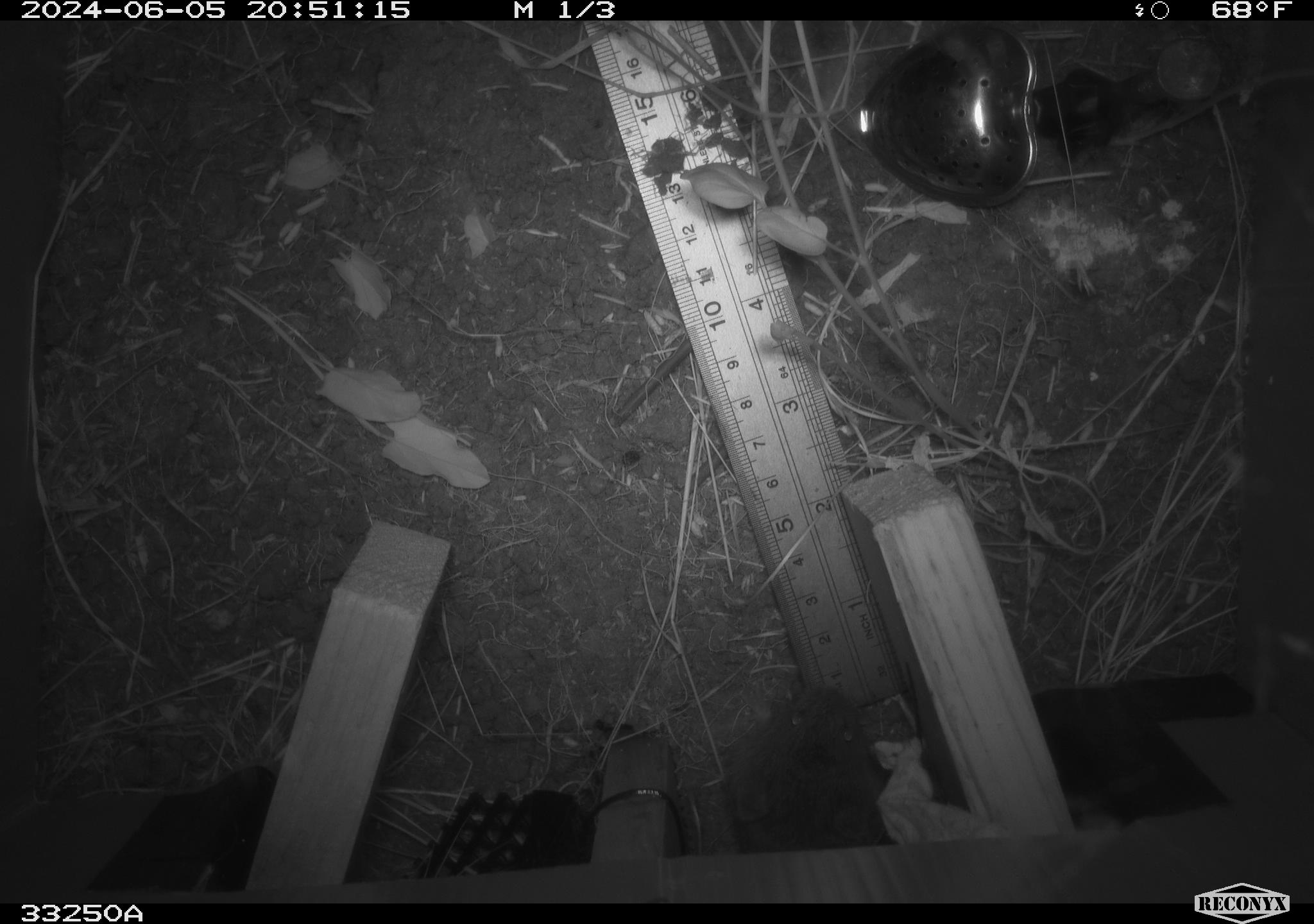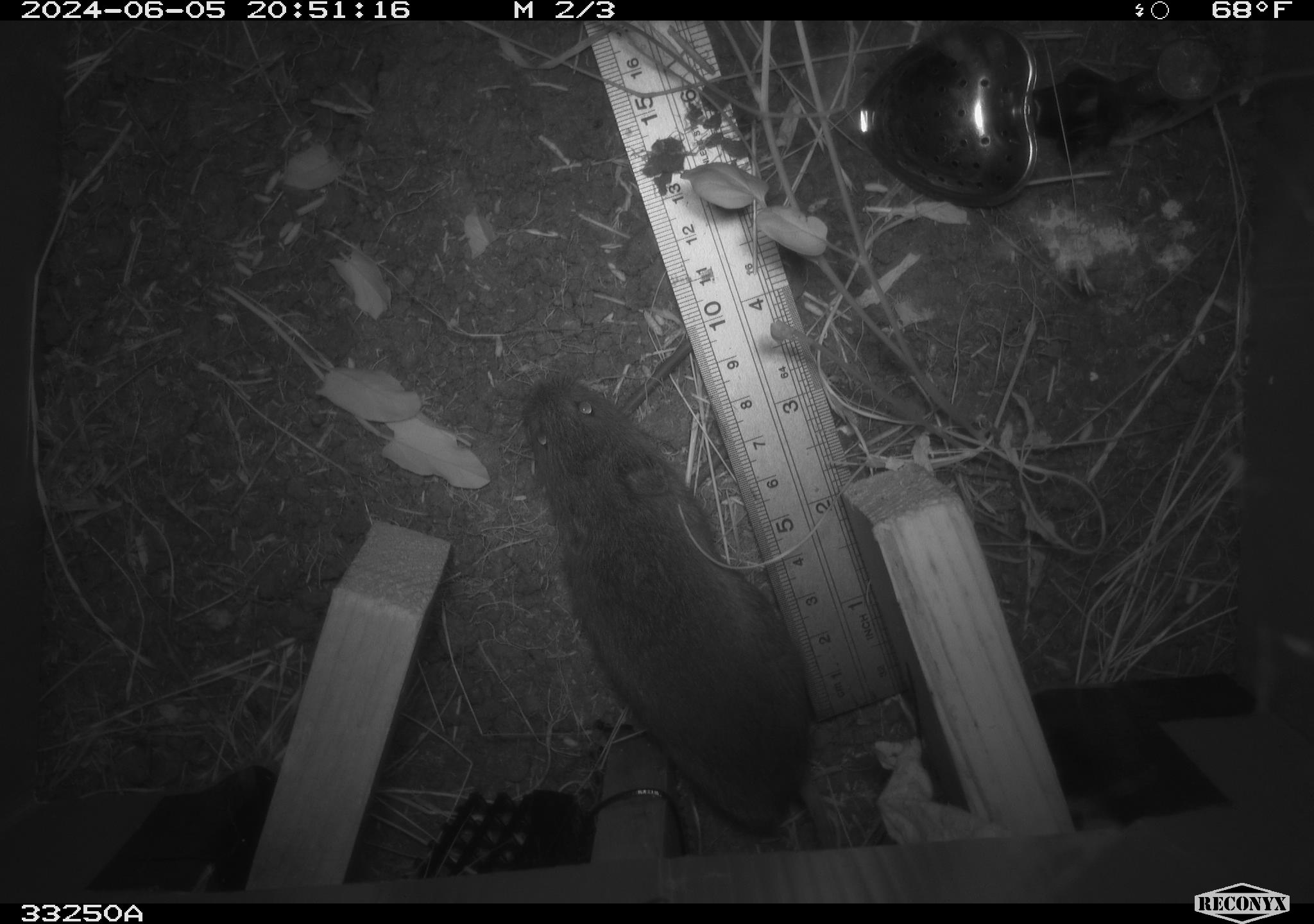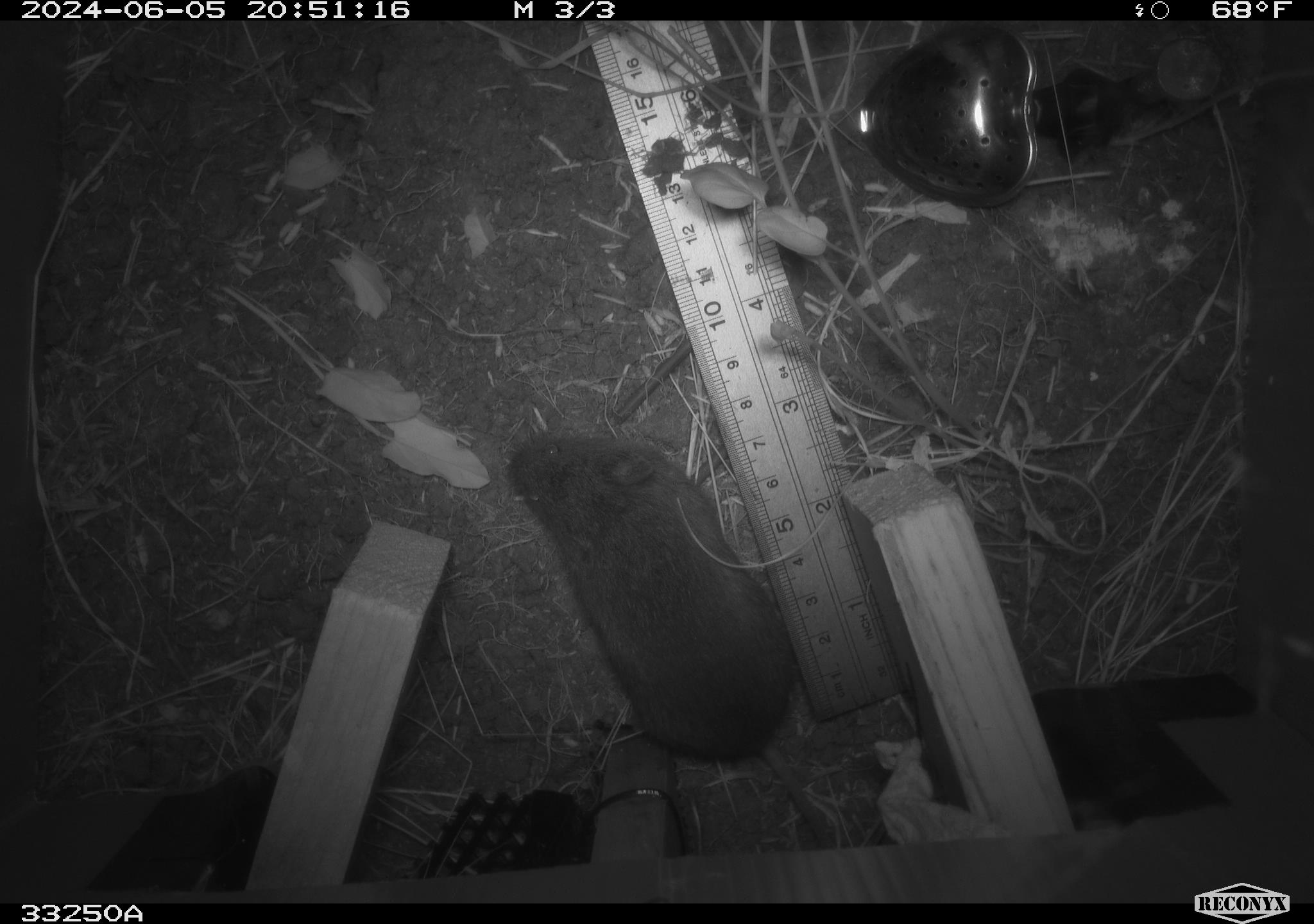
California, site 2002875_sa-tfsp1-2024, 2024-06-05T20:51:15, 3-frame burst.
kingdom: Animalia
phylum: Chordata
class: Mammalia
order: Rodentia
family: Cricetidae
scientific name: Arvicolinae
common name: voles, lemmings, and muskrats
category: arvicolinae subfamily